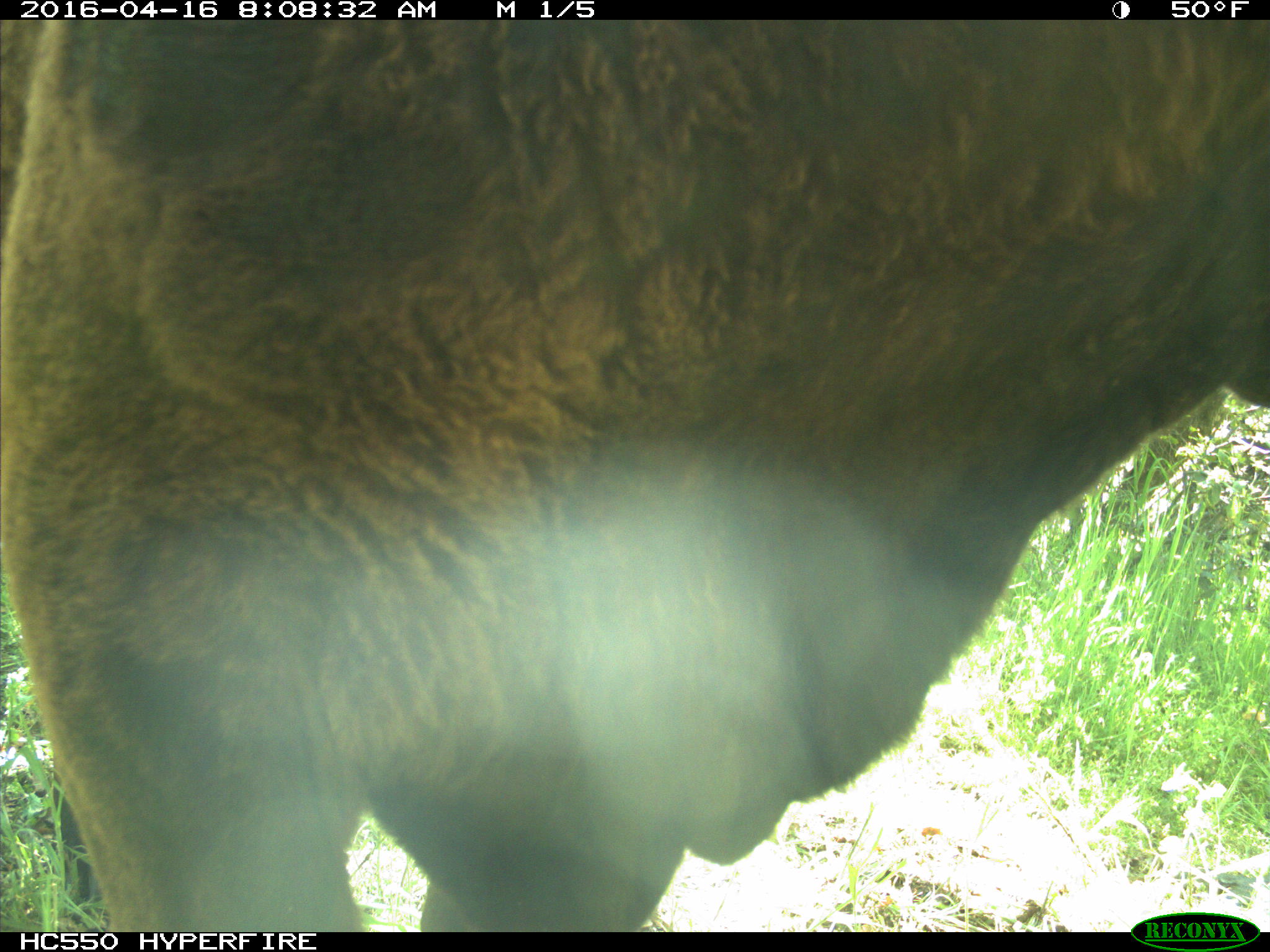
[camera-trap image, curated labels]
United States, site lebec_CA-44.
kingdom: Animalia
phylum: Chordata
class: Mammalia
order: Artiodactyla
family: Bovidae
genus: Bos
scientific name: Bos taurus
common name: domestic cow